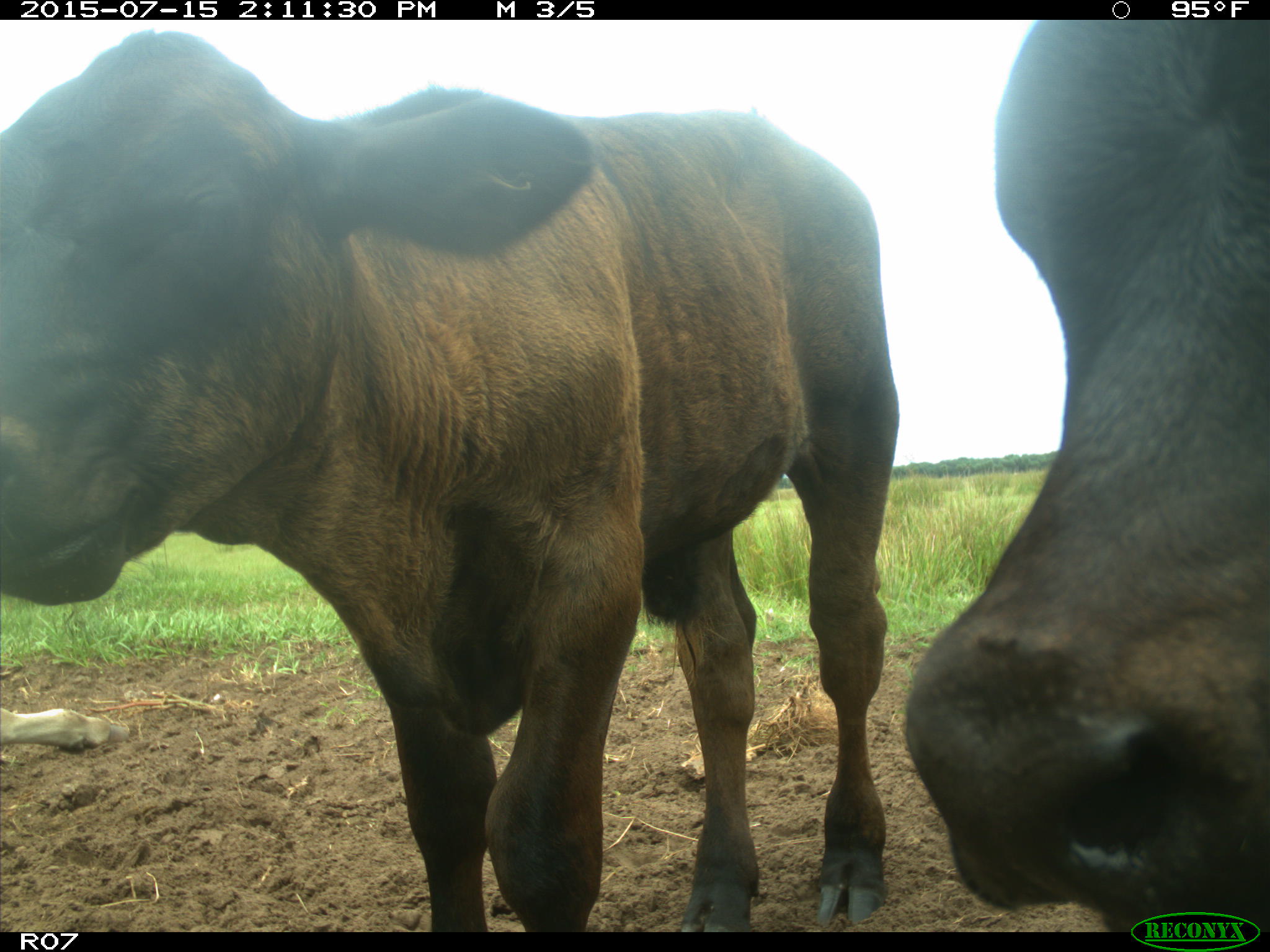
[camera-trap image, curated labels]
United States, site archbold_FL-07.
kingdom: Animalia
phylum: Chordata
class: Mammalia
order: Artiodactyla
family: Bovidae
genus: Bos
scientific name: Bos taurus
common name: domestic cow